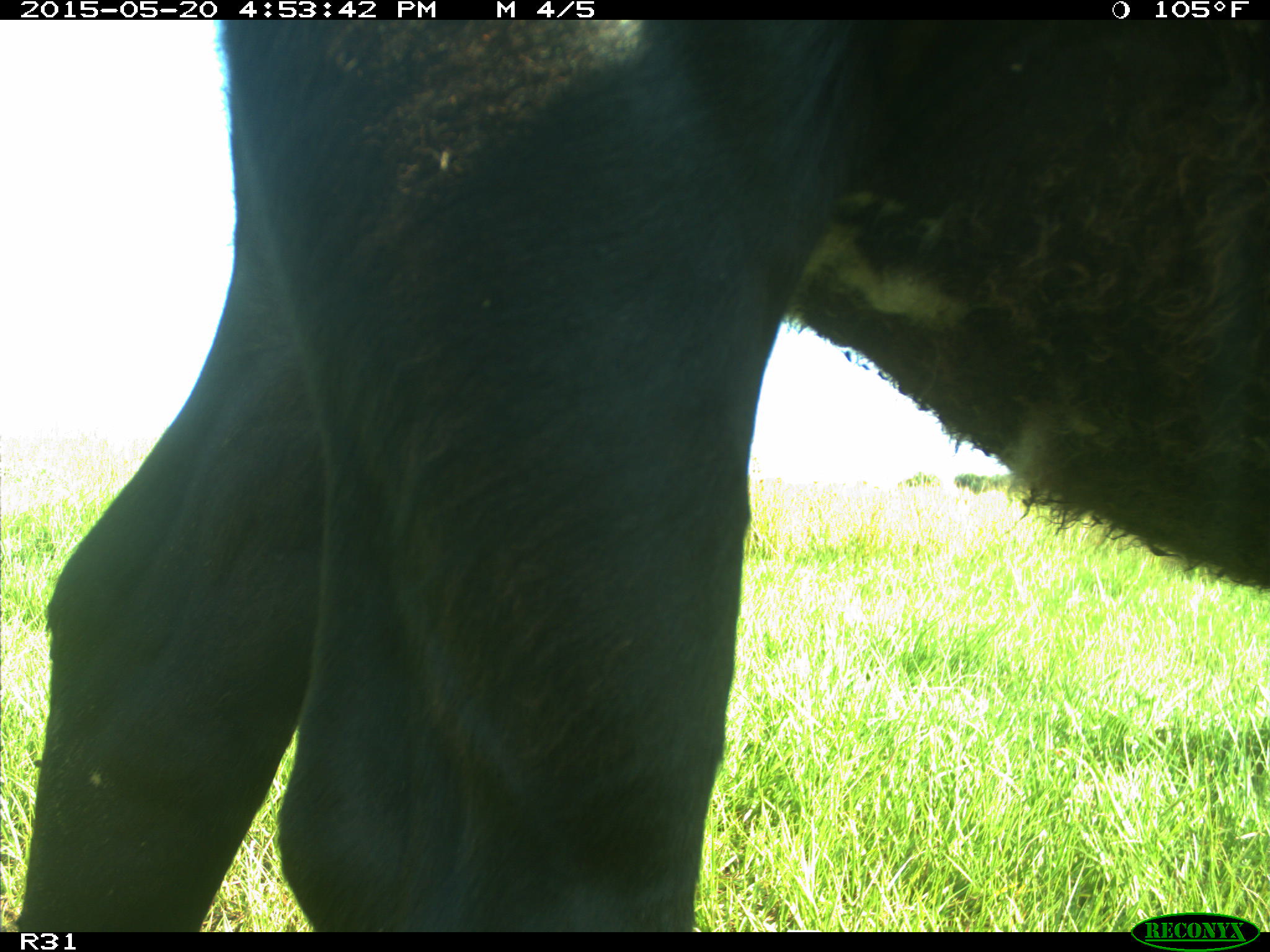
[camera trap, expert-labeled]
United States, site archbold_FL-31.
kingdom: Animalia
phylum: Chordata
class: Mammalia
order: Artiodactyla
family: Bovidae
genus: Bos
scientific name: Bos taurus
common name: domestic cow